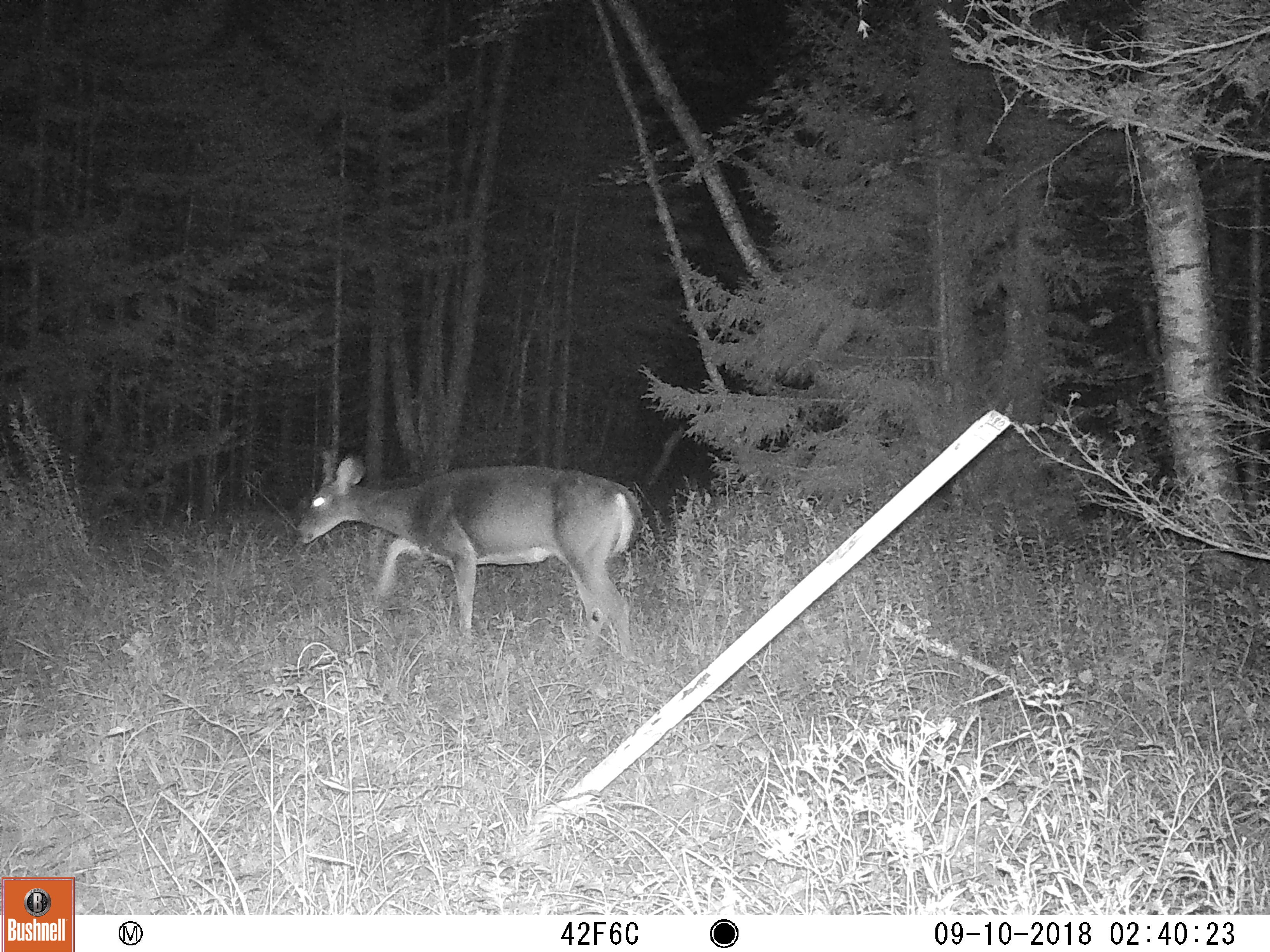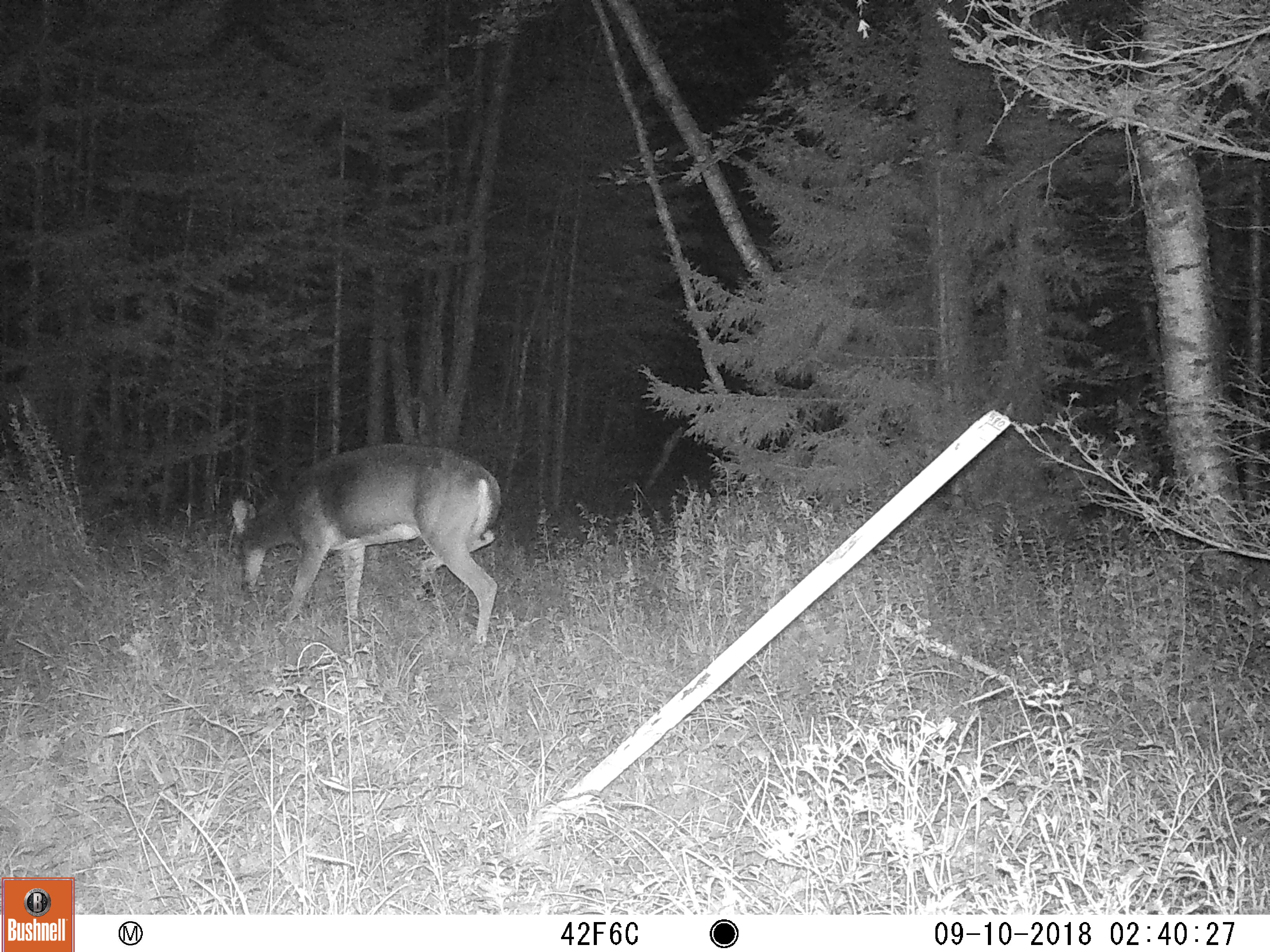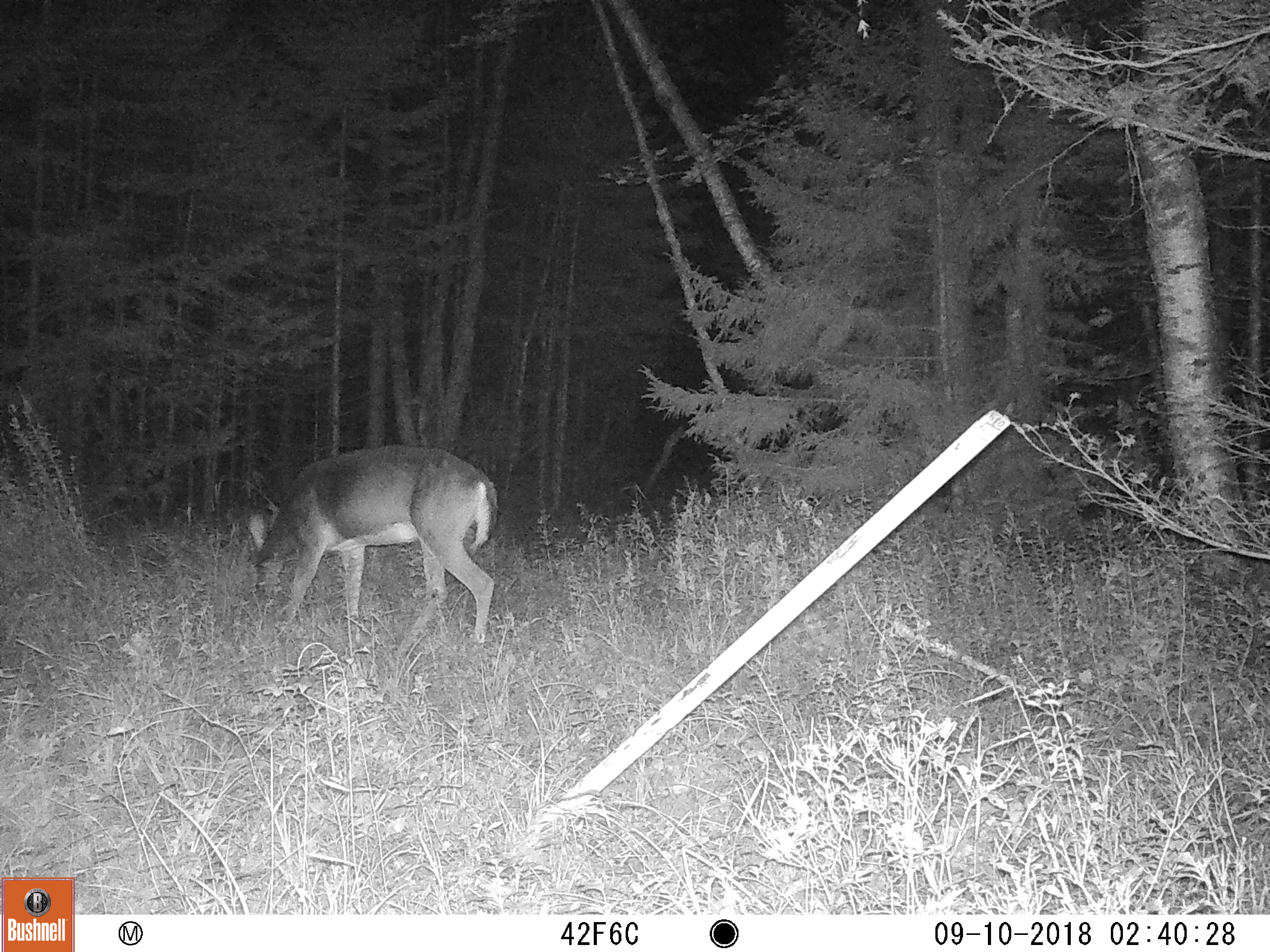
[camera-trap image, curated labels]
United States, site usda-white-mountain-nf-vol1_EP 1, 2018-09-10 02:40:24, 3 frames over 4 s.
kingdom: Animalia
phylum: Chordata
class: Mammalia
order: Artiodactyla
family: Cervidae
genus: Odocoileus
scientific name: Odocoileus virginianus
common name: white-tailed deer